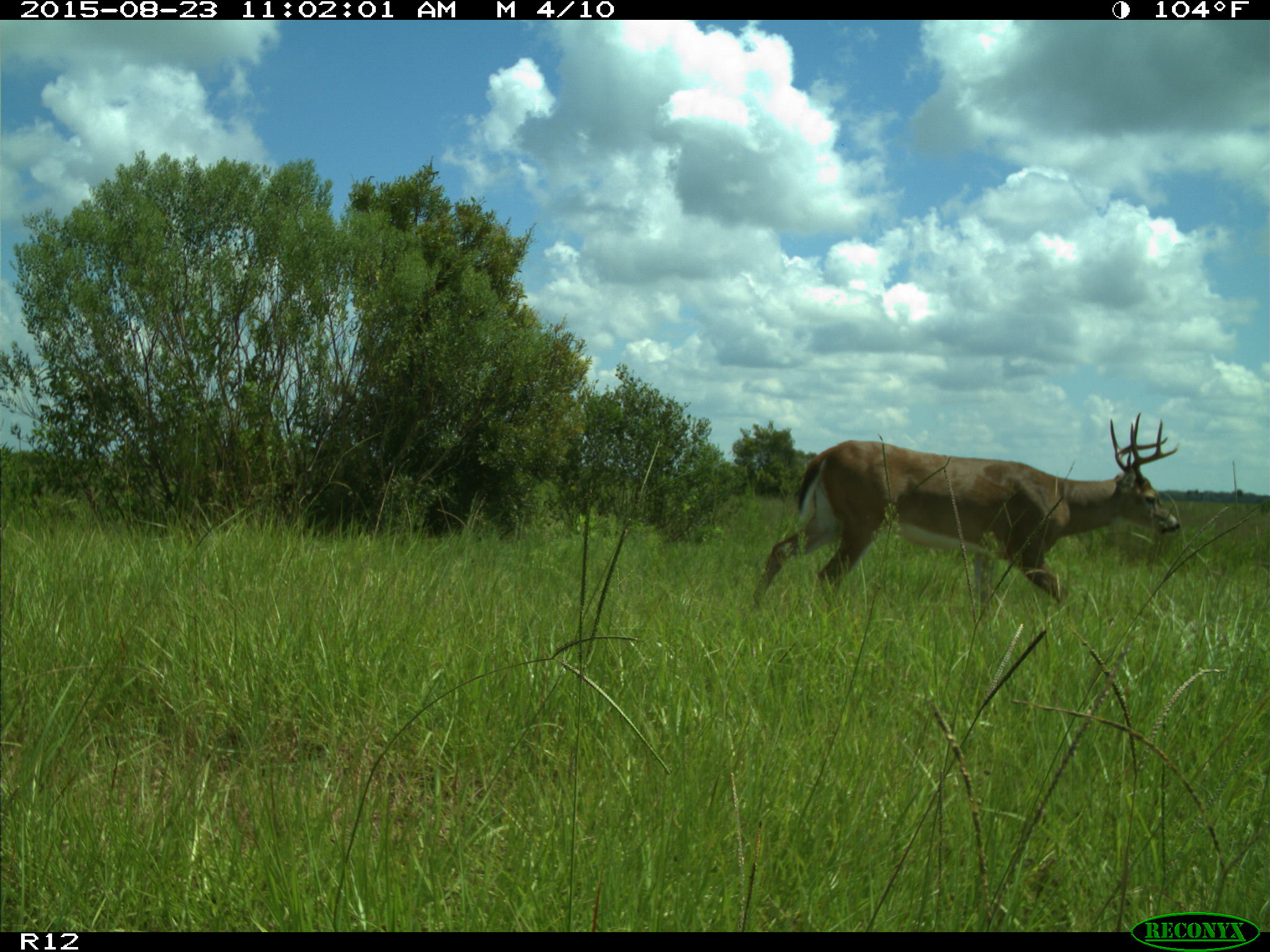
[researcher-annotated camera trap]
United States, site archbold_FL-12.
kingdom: Animalia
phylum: Chordata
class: Mammalia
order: Artiodactyla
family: Cervidae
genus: Odocoileus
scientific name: Odocoileus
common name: deer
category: unidentified deer